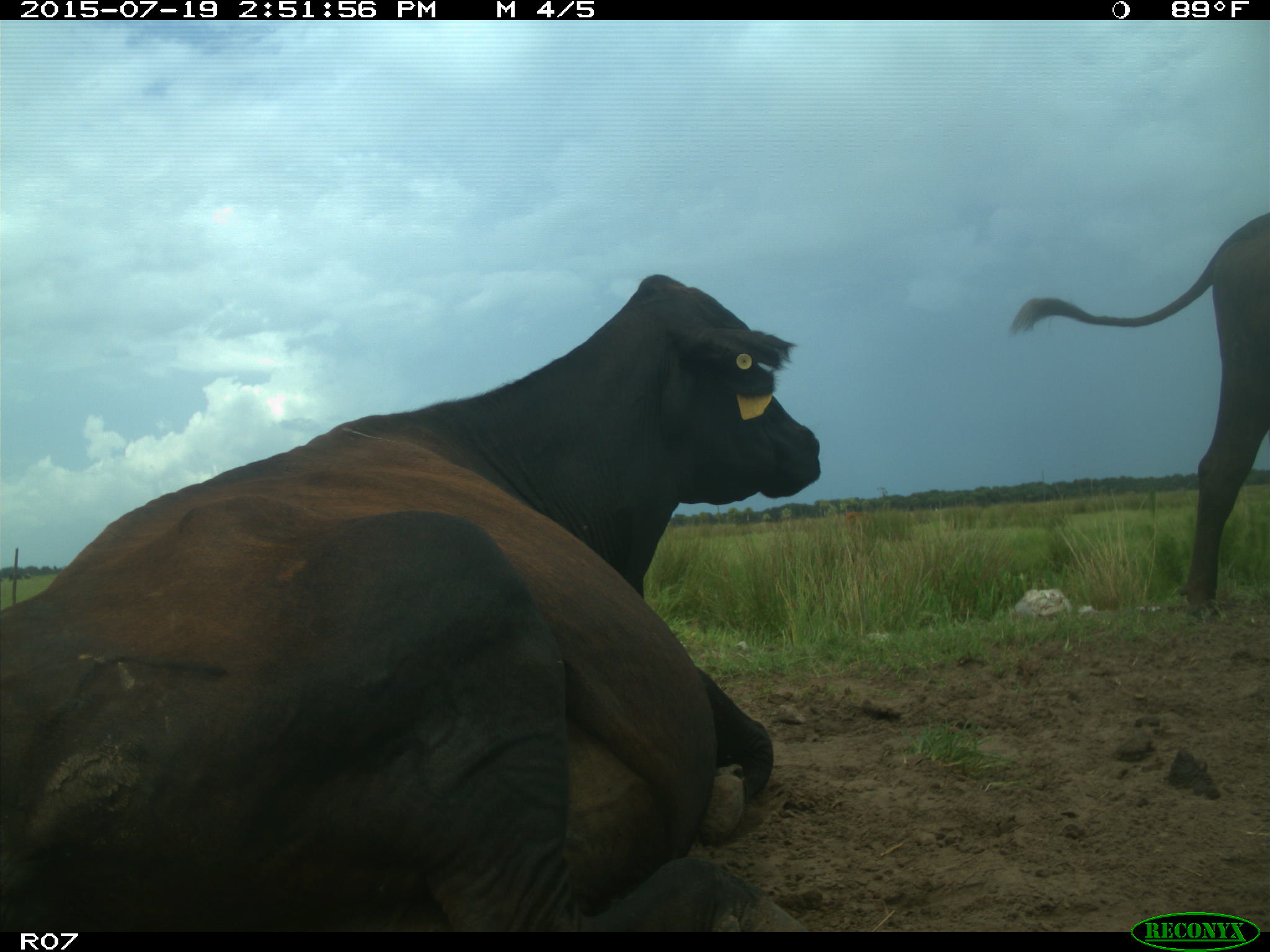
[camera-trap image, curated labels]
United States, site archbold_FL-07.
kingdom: Animalia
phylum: Chordata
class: Mammalia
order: Artiodactyla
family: Bovidae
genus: Bos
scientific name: Bos taurus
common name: domestic cow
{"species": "Bos taurus (domestic cow)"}